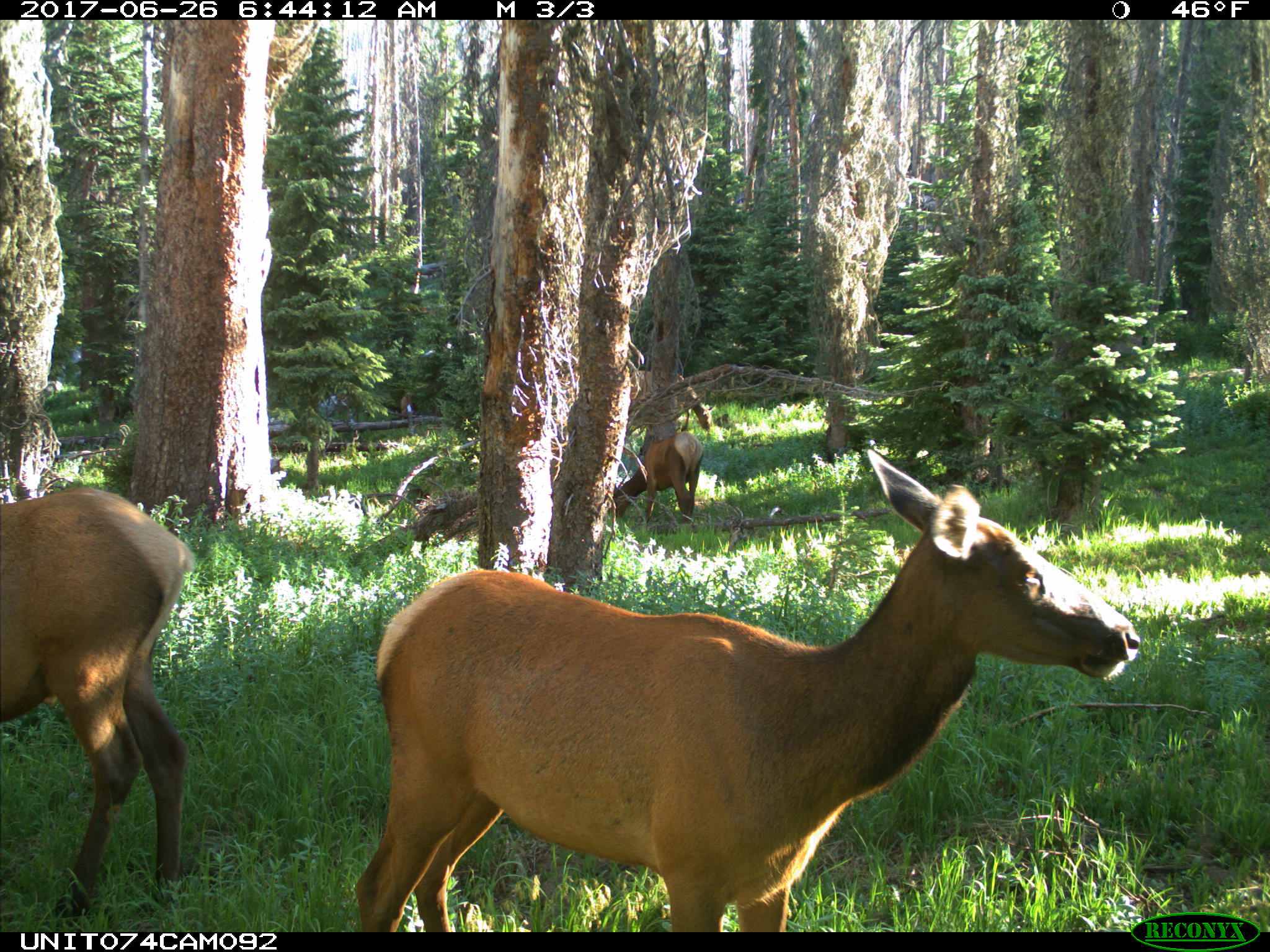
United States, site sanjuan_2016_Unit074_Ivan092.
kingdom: Animalia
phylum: Chordata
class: Mammalia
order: Artiodactyla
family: Cervidae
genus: Cervus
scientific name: Cervus elaphus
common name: red deer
Cervus elaphus (red deer).